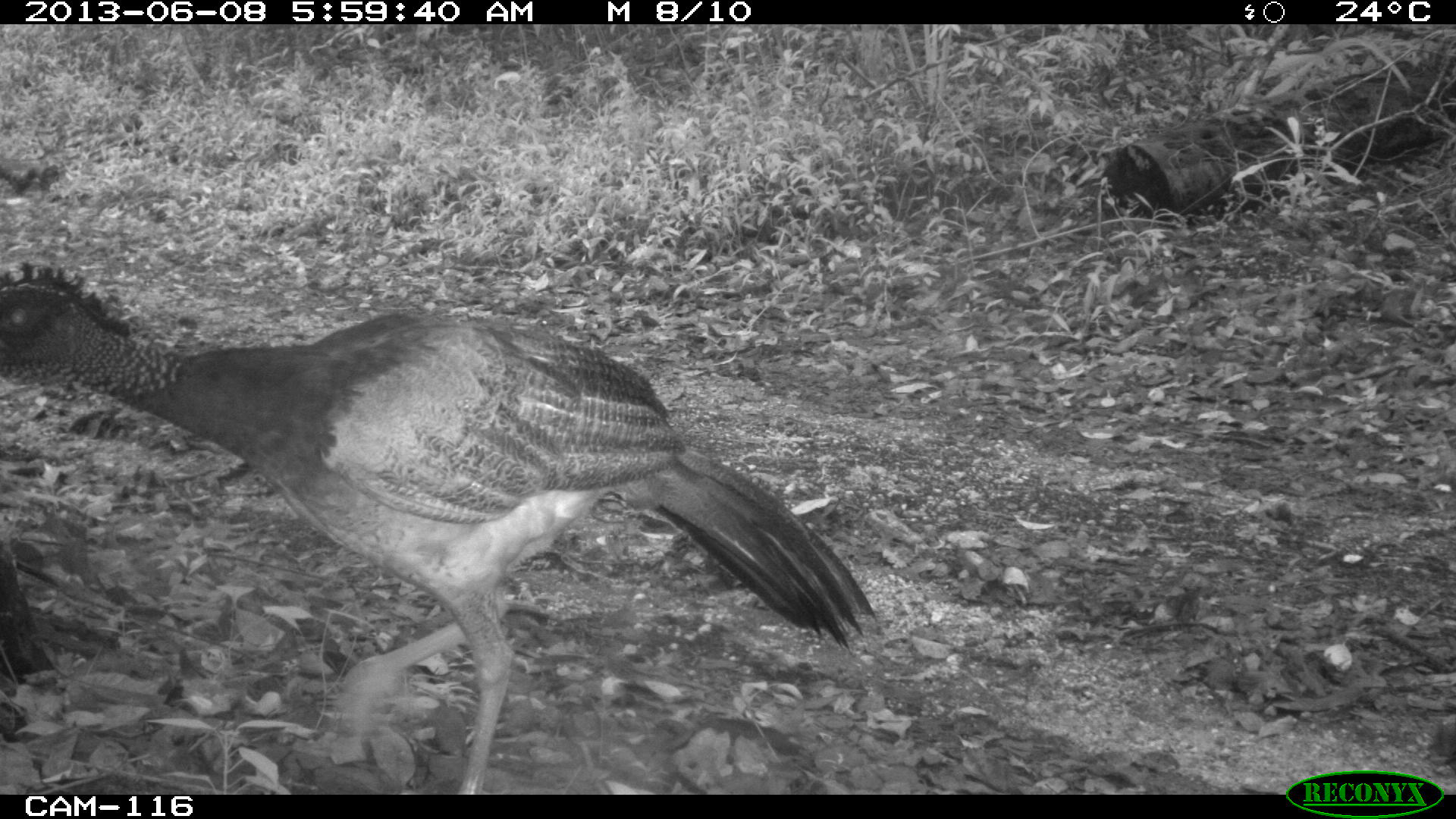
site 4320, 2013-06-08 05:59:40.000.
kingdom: Animalia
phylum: Chordata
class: Aves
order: Galliformes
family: Cracidae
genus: Crax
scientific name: Crax rubra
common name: great curassow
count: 1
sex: female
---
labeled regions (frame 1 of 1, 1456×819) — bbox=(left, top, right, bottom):
crax rubra: bbox=(1, 262, 877, 794)